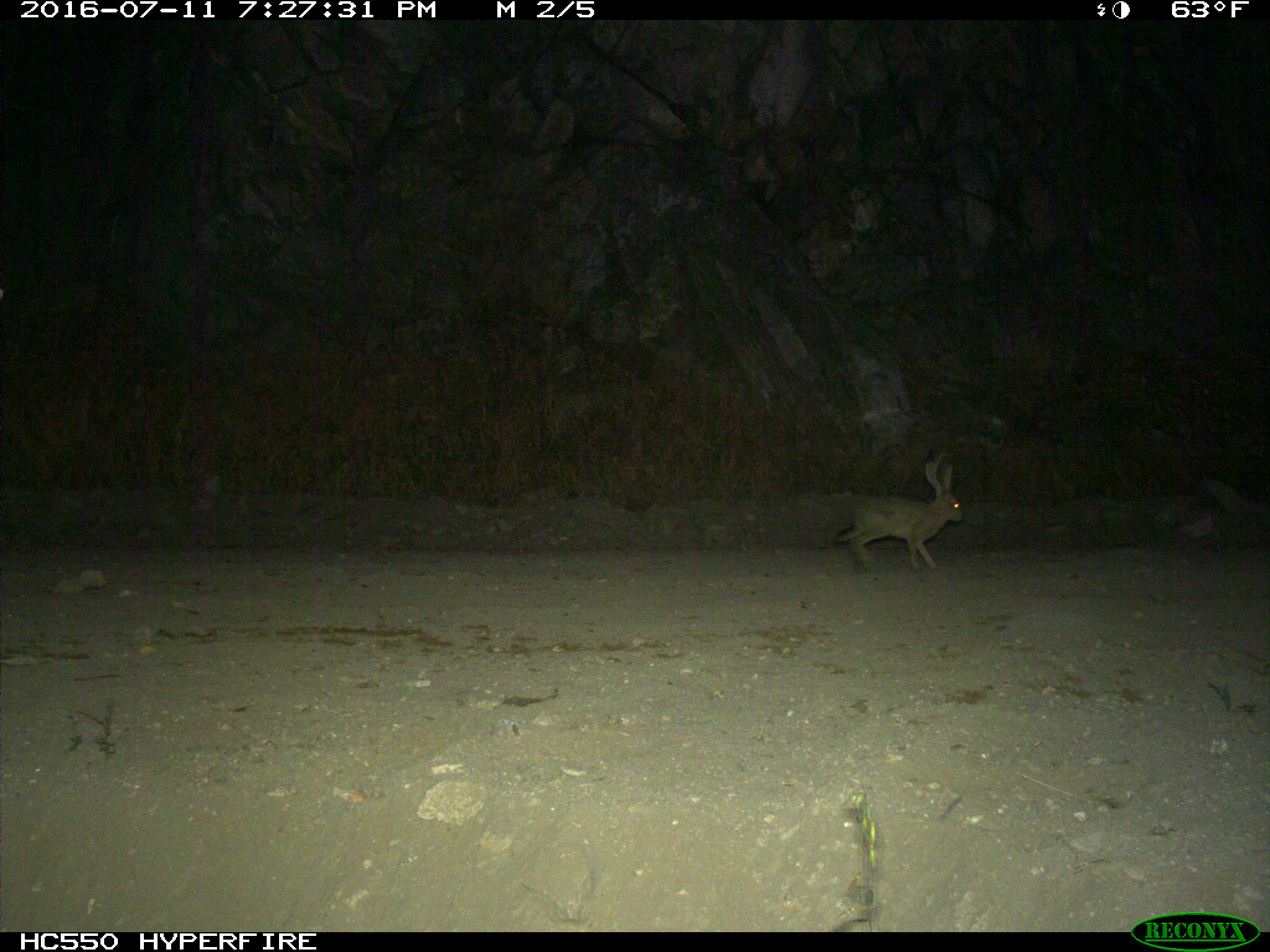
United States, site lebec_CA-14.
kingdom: Animalia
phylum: Chordata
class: Mammalia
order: Lagomorpha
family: Leporidae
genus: Lepus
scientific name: Lepus californicus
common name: black-tailed jackrabbit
Lepus californicus (black-tailed jackrabbit).